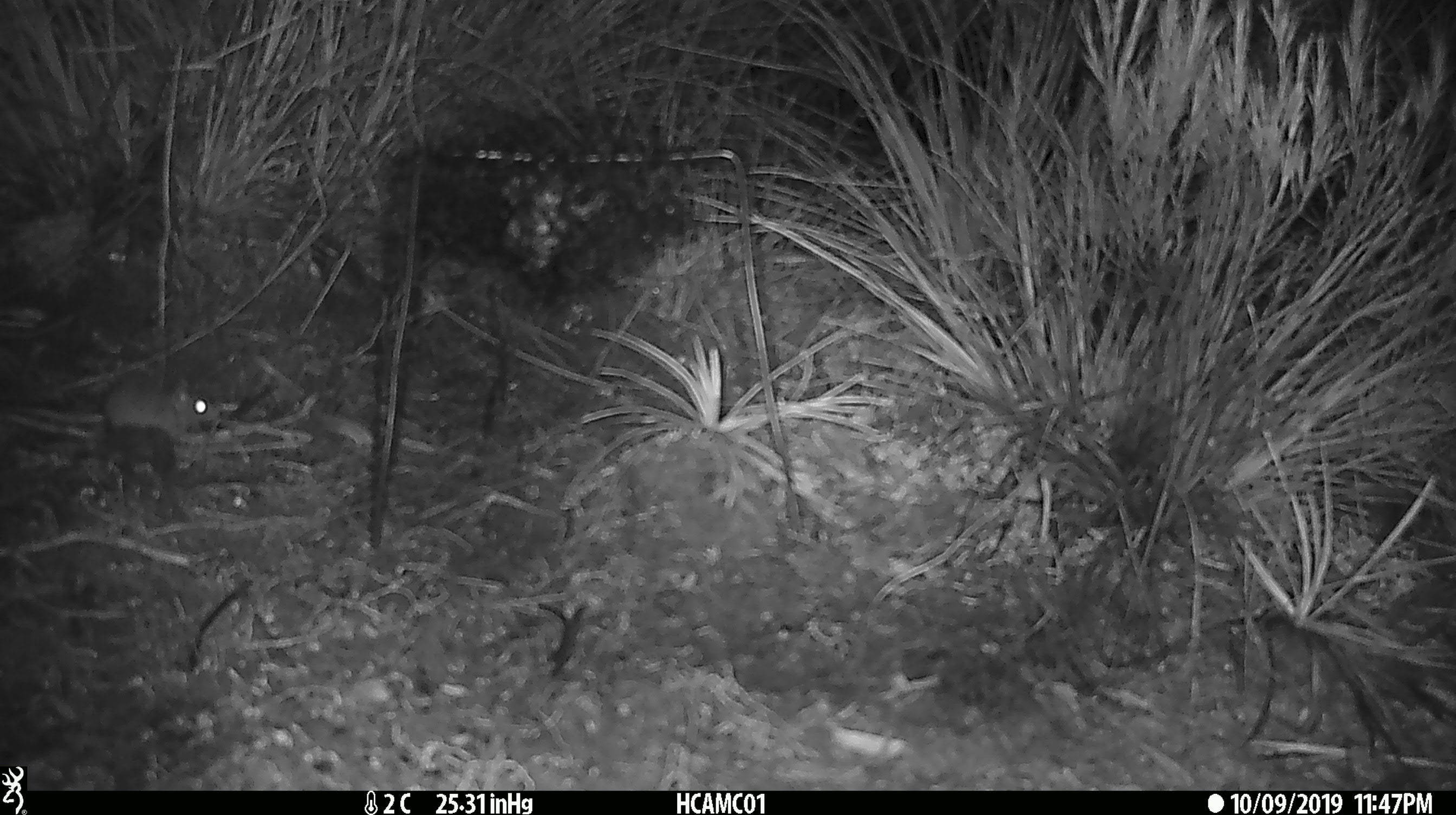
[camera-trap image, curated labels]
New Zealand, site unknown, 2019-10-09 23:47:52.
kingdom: Animalia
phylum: Chordata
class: Mammalia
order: Rodentia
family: Muridae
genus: Mus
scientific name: Mus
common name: mouse